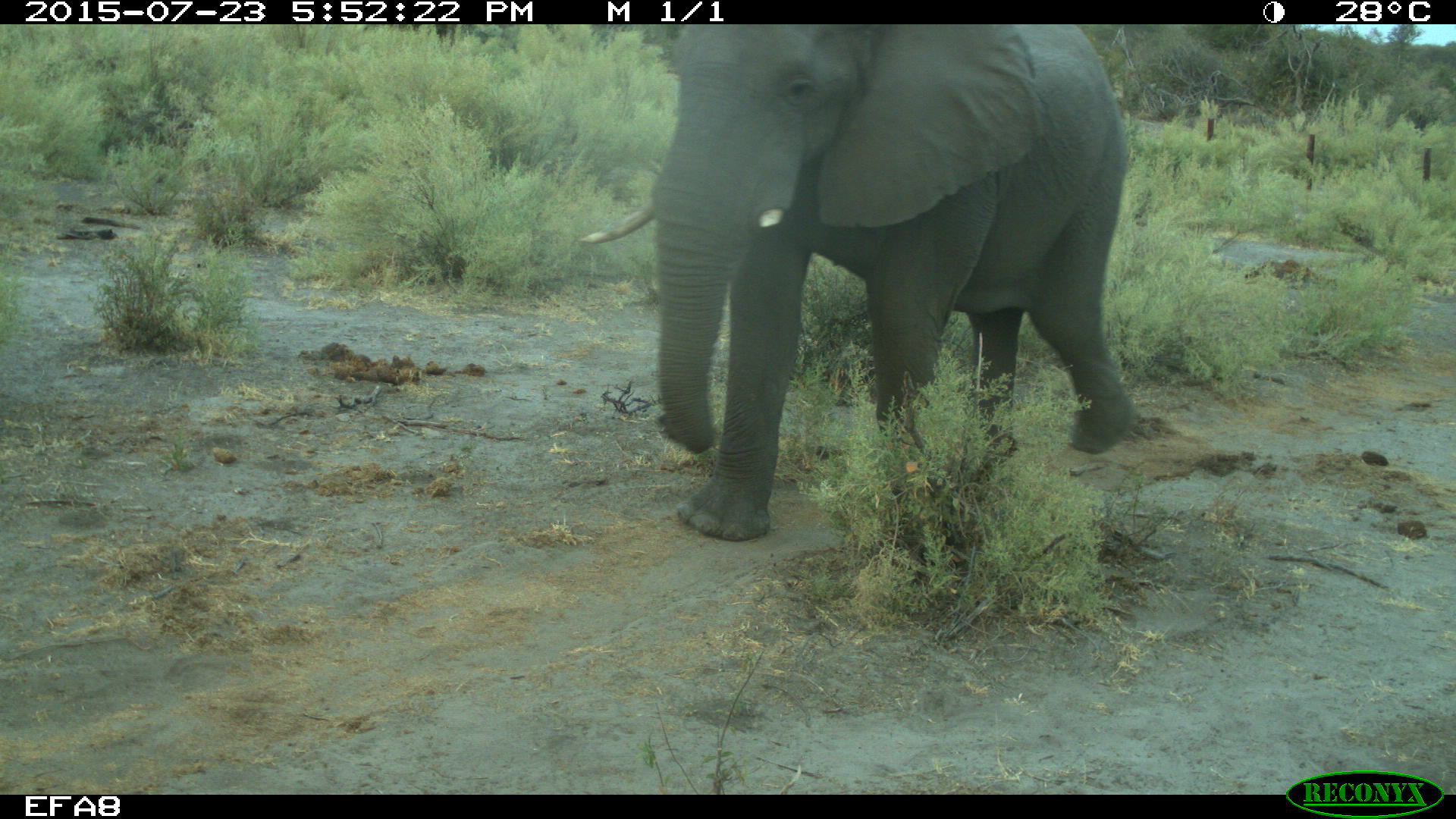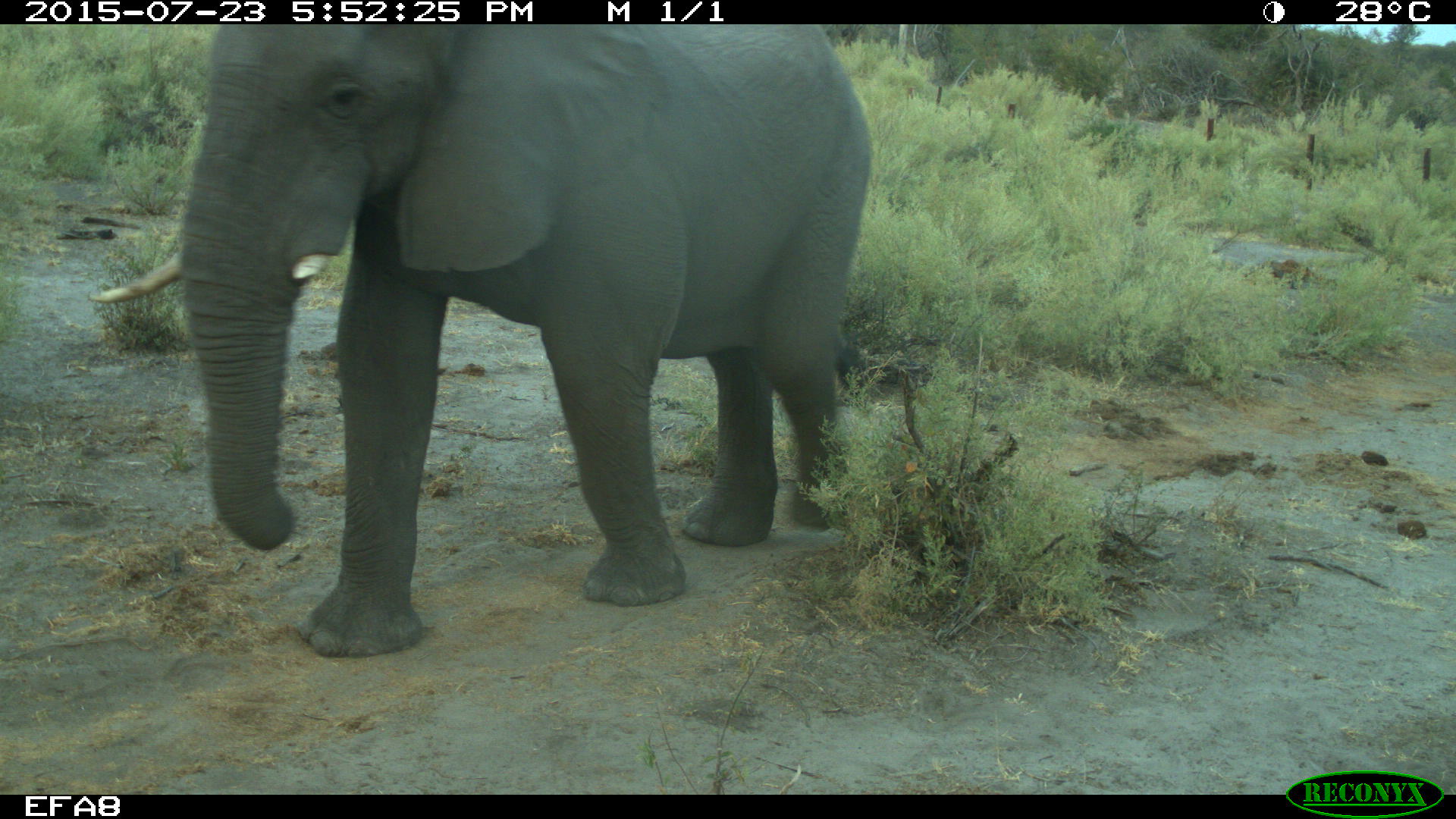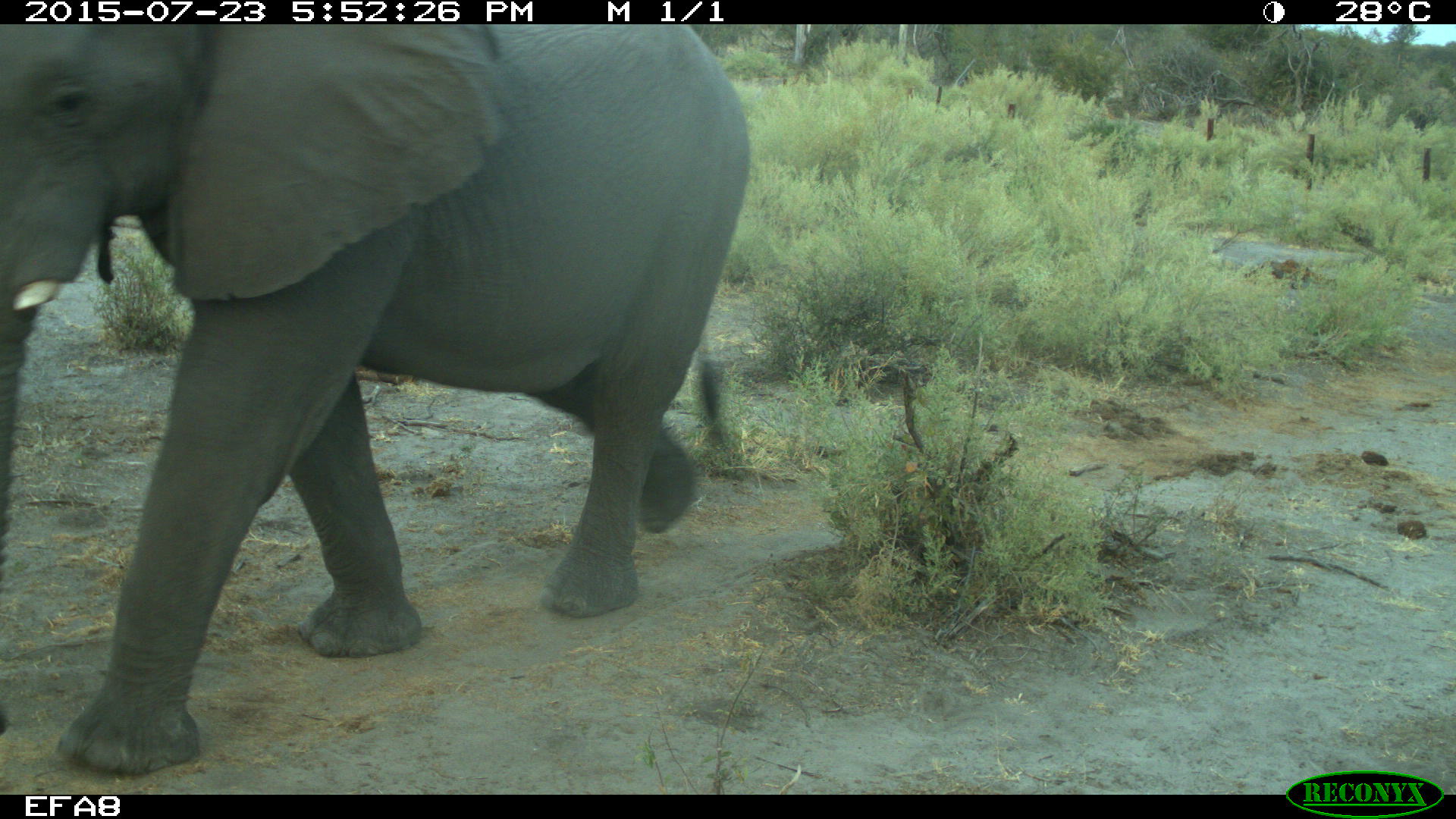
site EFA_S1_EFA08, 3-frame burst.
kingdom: Animalia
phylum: Chordata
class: Mammalia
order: Proboscidea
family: Elephantidae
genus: Loxodonta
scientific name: Loxodonta africana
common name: african bush elephant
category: elephant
Elephant (african bush elephant) (Loxodonta africana), count 1. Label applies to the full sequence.